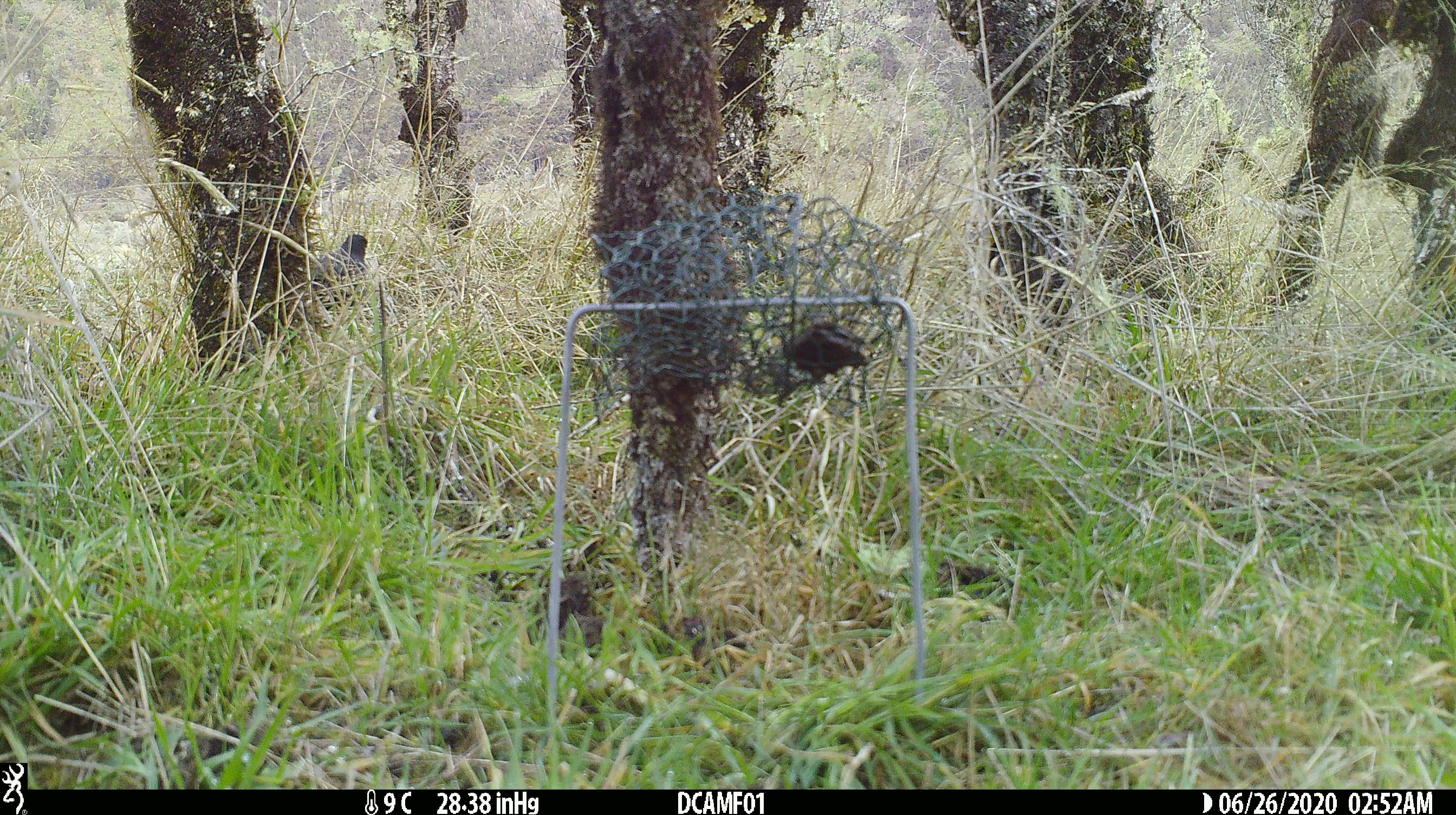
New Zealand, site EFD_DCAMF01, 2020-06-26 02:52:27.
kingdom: Animalia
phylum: Chordata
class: Aves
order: Passeriformes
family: Turdidae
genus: Turdus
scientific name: Turdus merula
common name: eurasian blackbird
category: blackbird